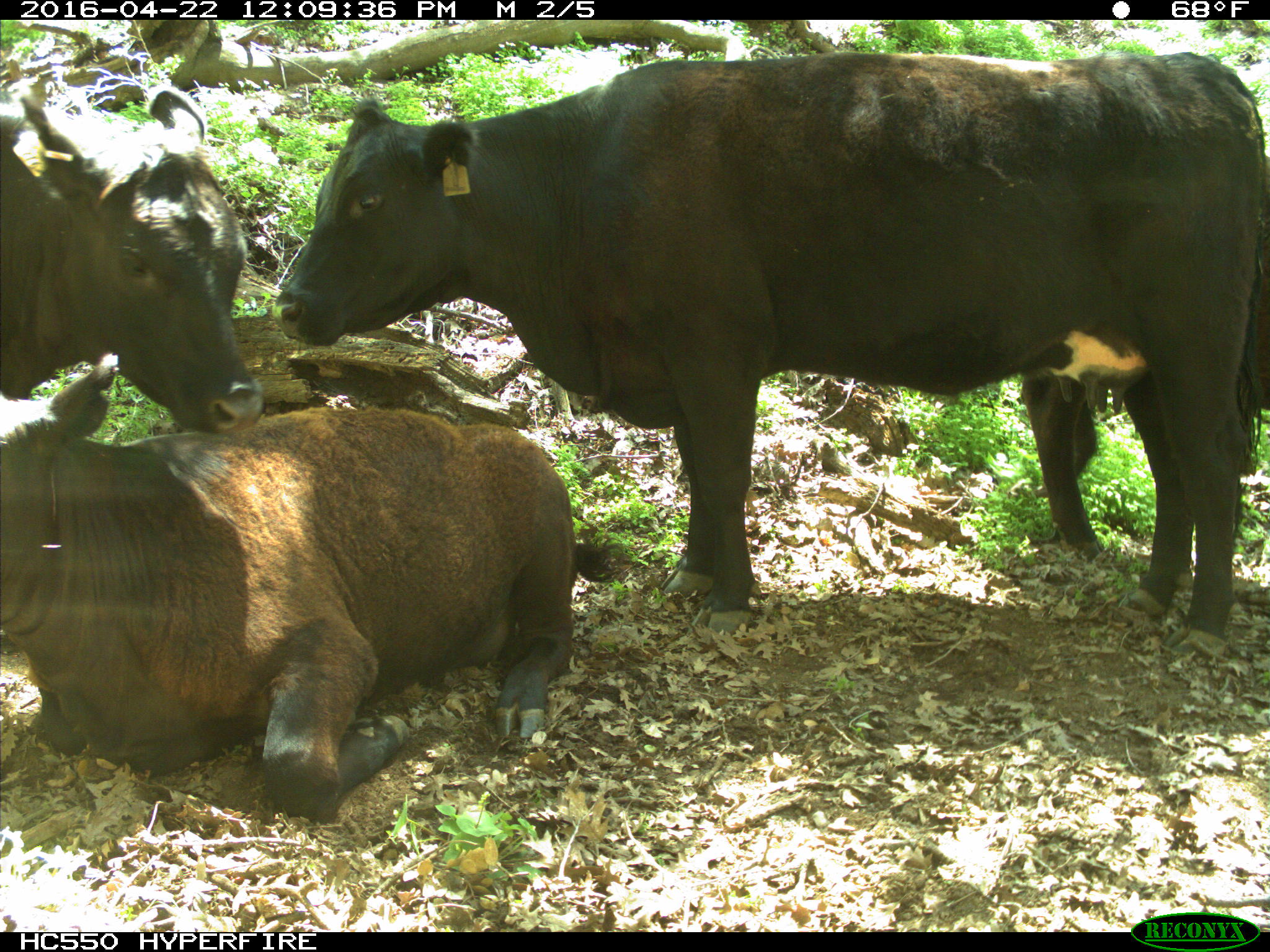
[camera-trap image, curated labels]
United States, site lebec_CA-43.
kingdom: Animalia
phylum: Chordata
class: Mammalia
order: Artiodactyla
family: Bovidae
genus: Bos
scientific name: Bos taurus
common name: domestic cow